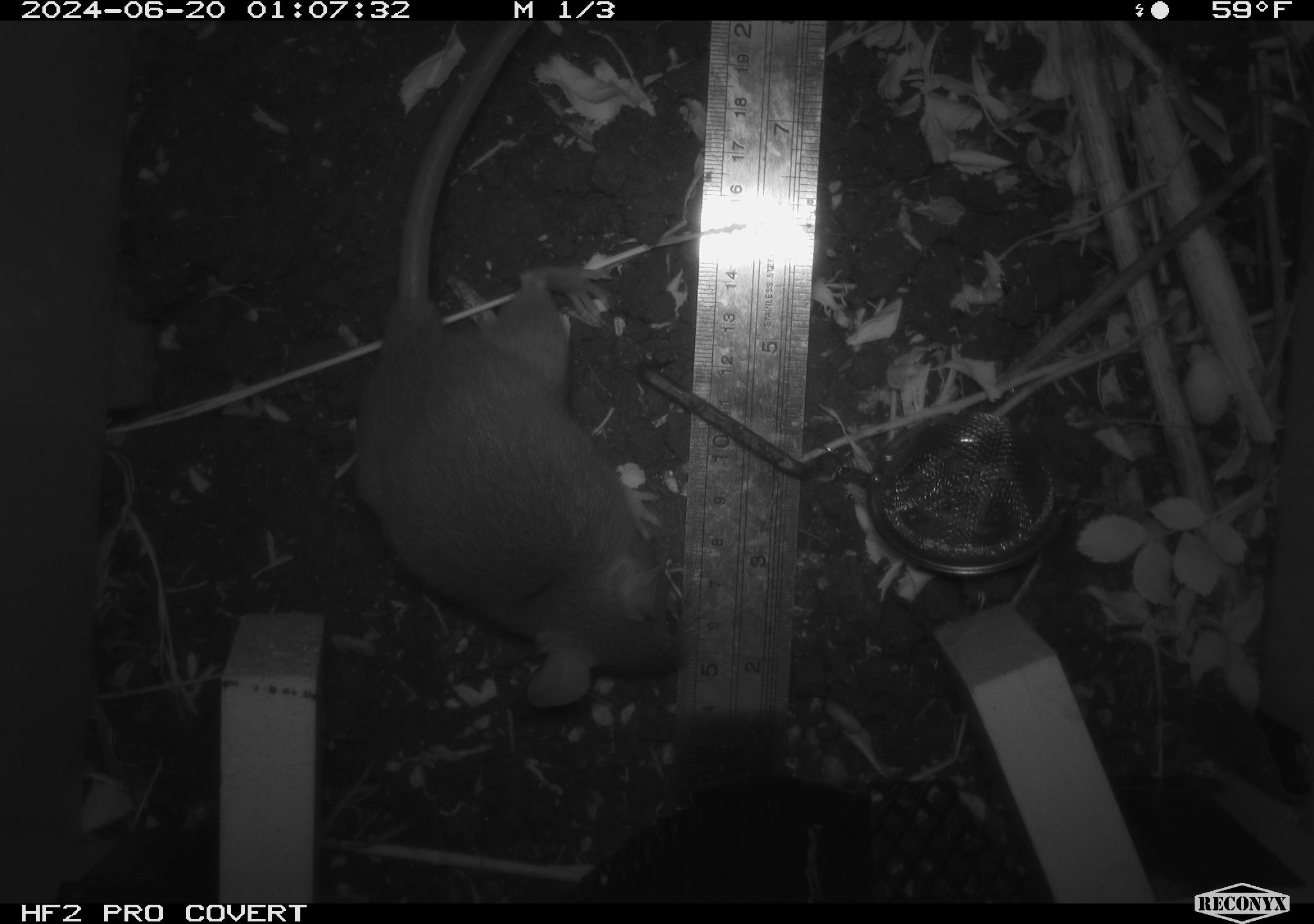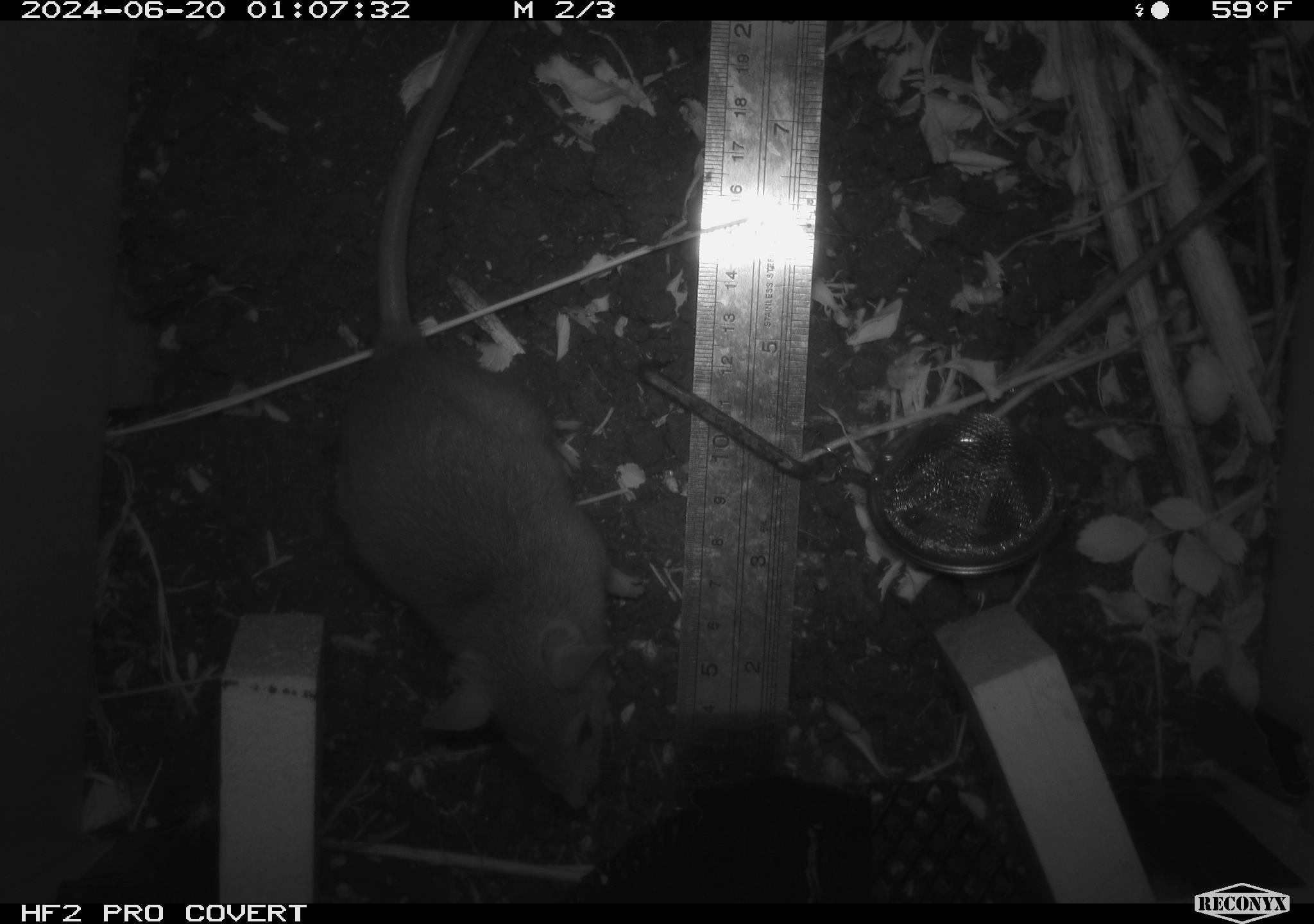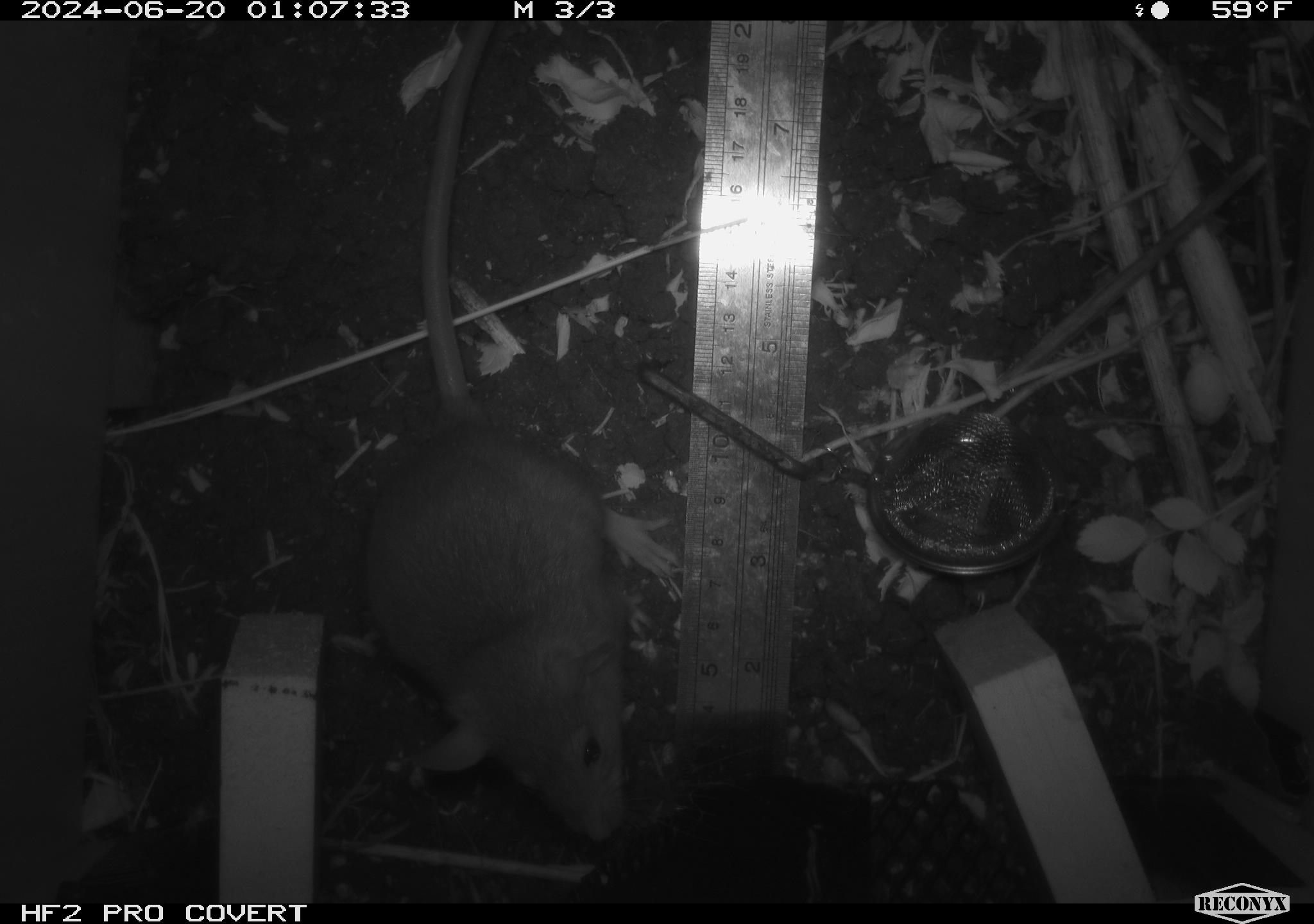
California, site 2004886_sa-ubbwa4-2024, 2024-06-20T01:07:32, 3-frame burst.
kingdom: Animalia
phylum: Chordata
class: Mammalia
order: Rodentia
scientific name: Rodentia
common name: woodrat or rat or mouse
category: woodrat or rat or mouse species